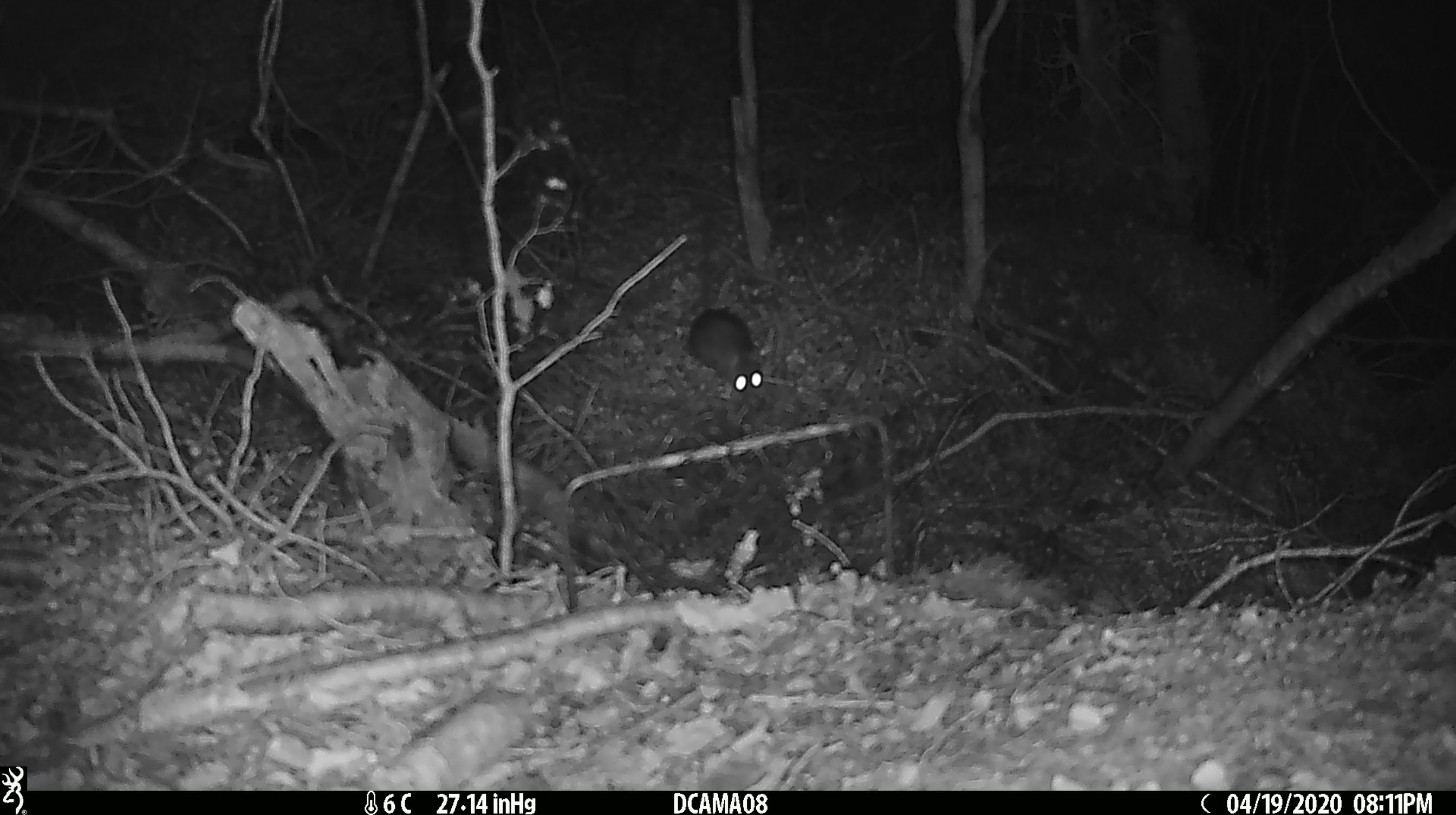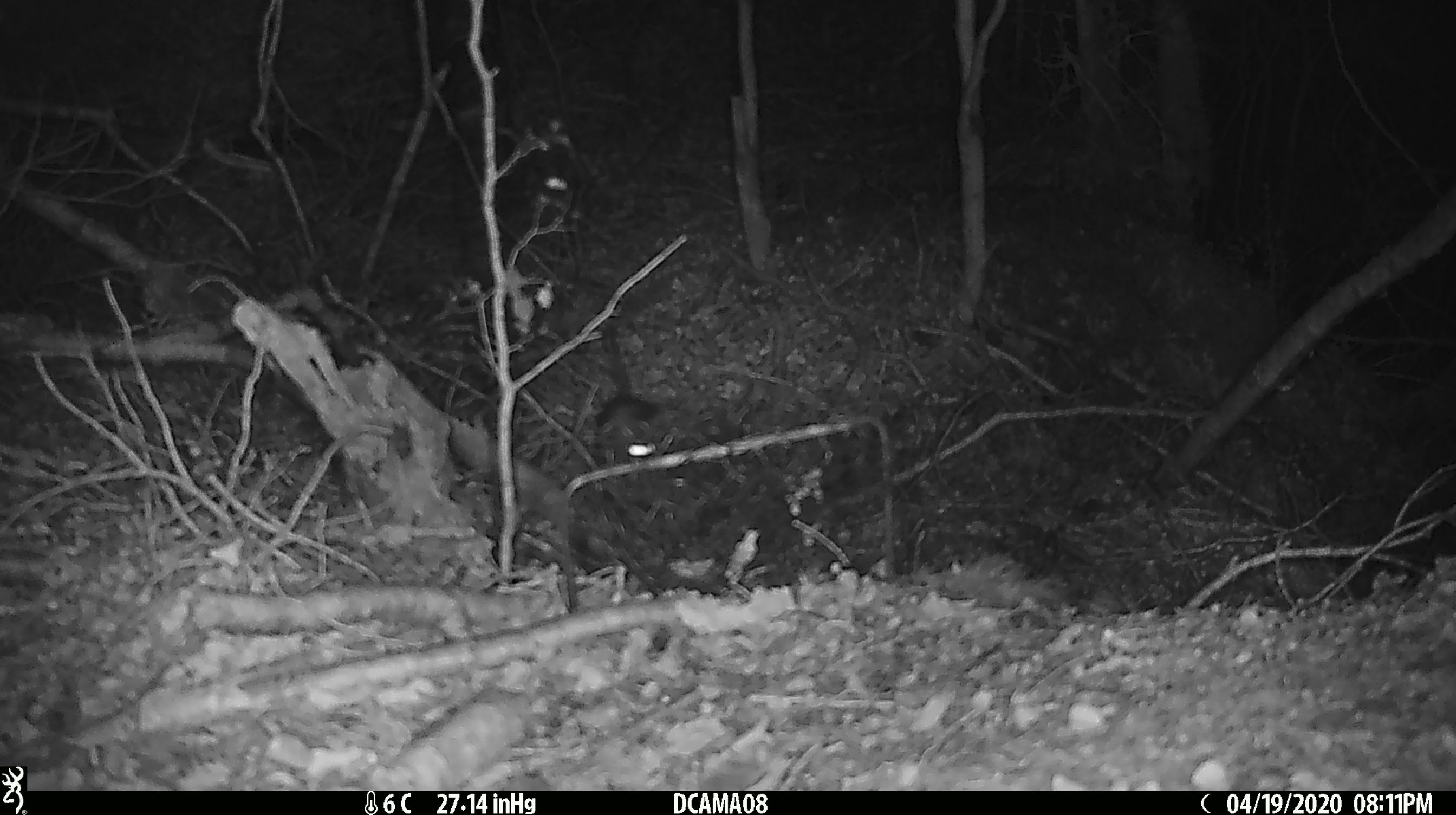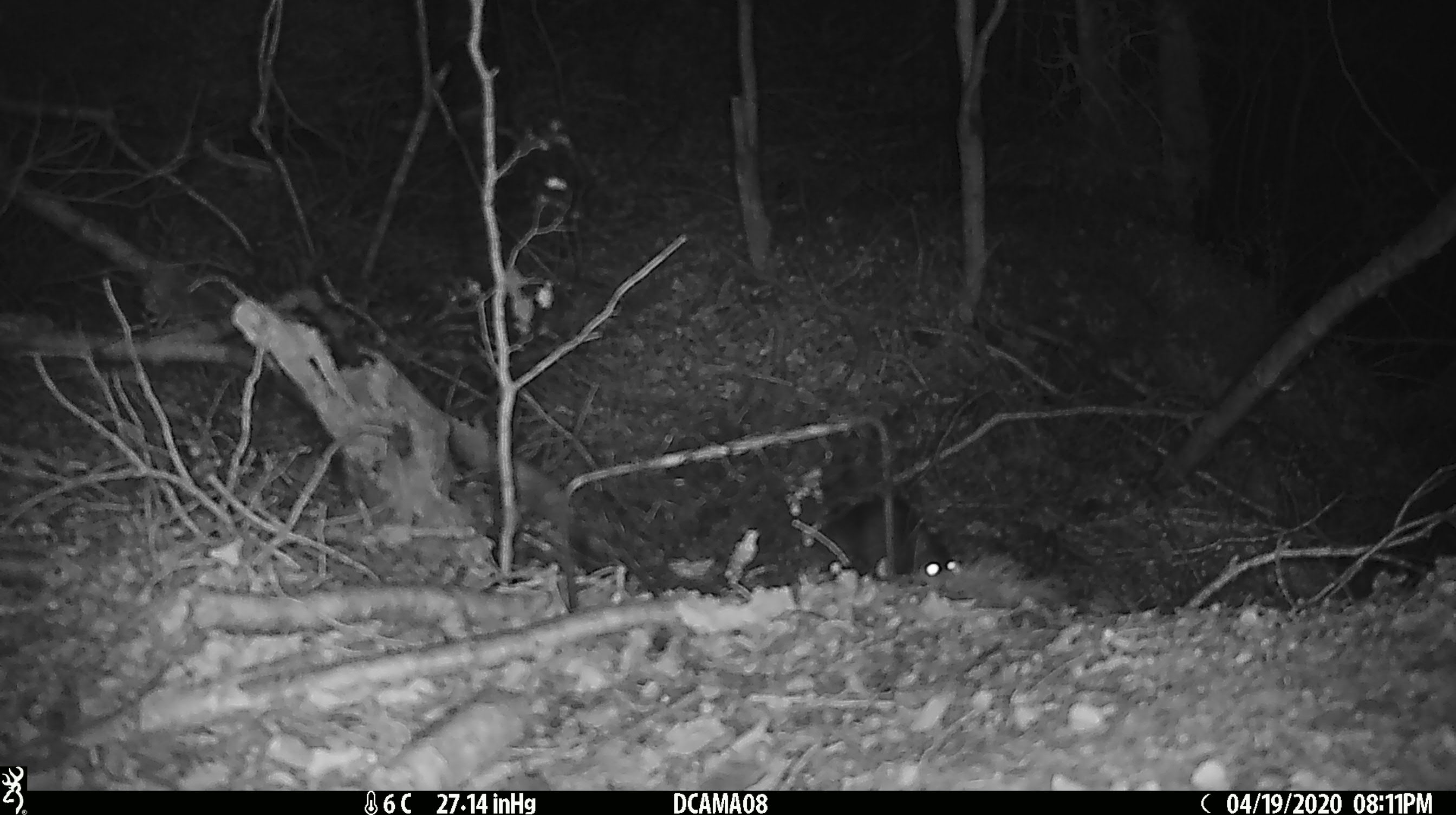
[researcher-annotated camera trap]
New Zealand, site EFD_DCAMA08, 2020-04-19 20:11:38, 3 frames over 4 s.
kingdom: Animalia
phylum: Chordata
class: Mammalia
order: Rodentia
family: Muridae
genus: Rattus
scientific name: Rattus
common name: rat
Rat (Rattus).